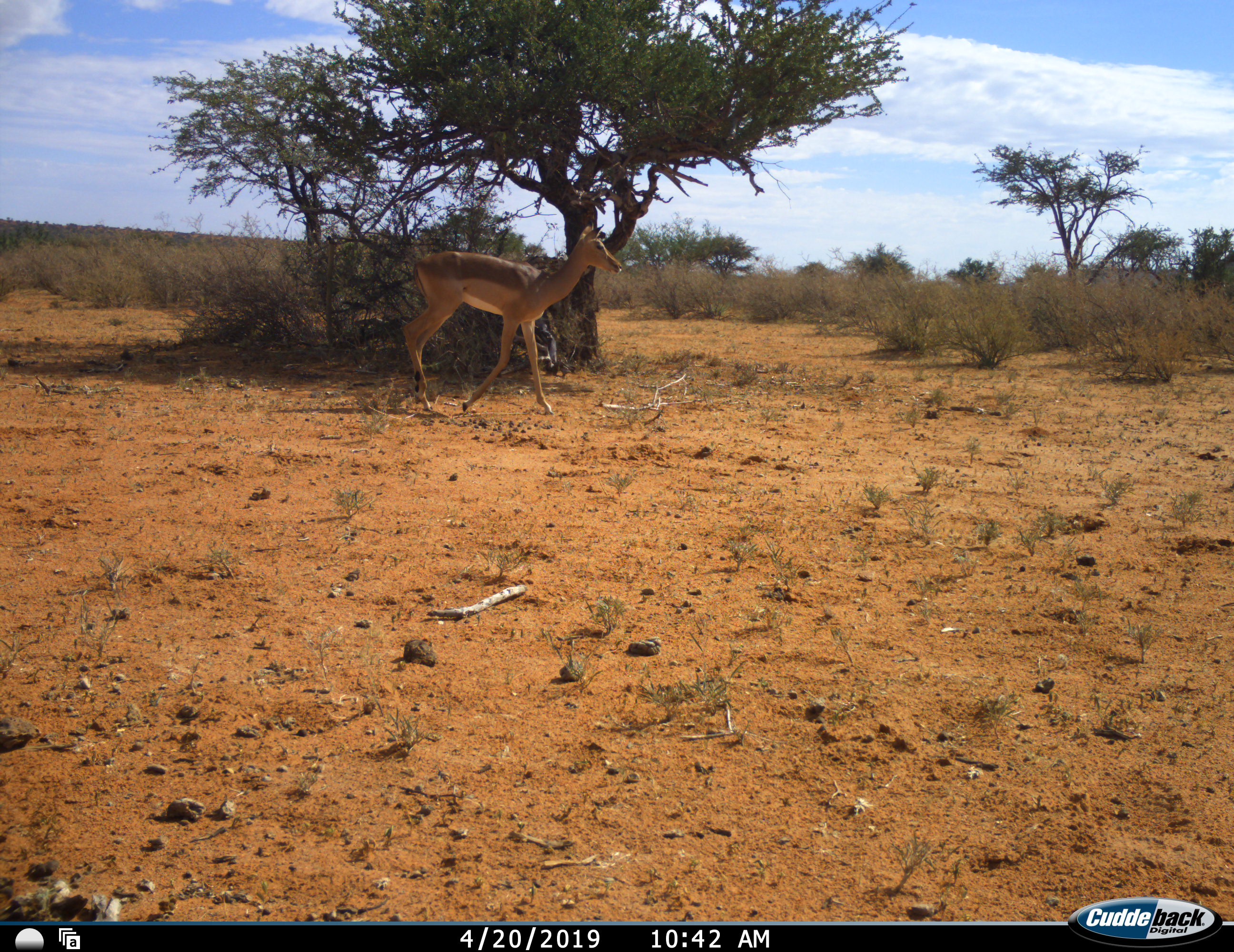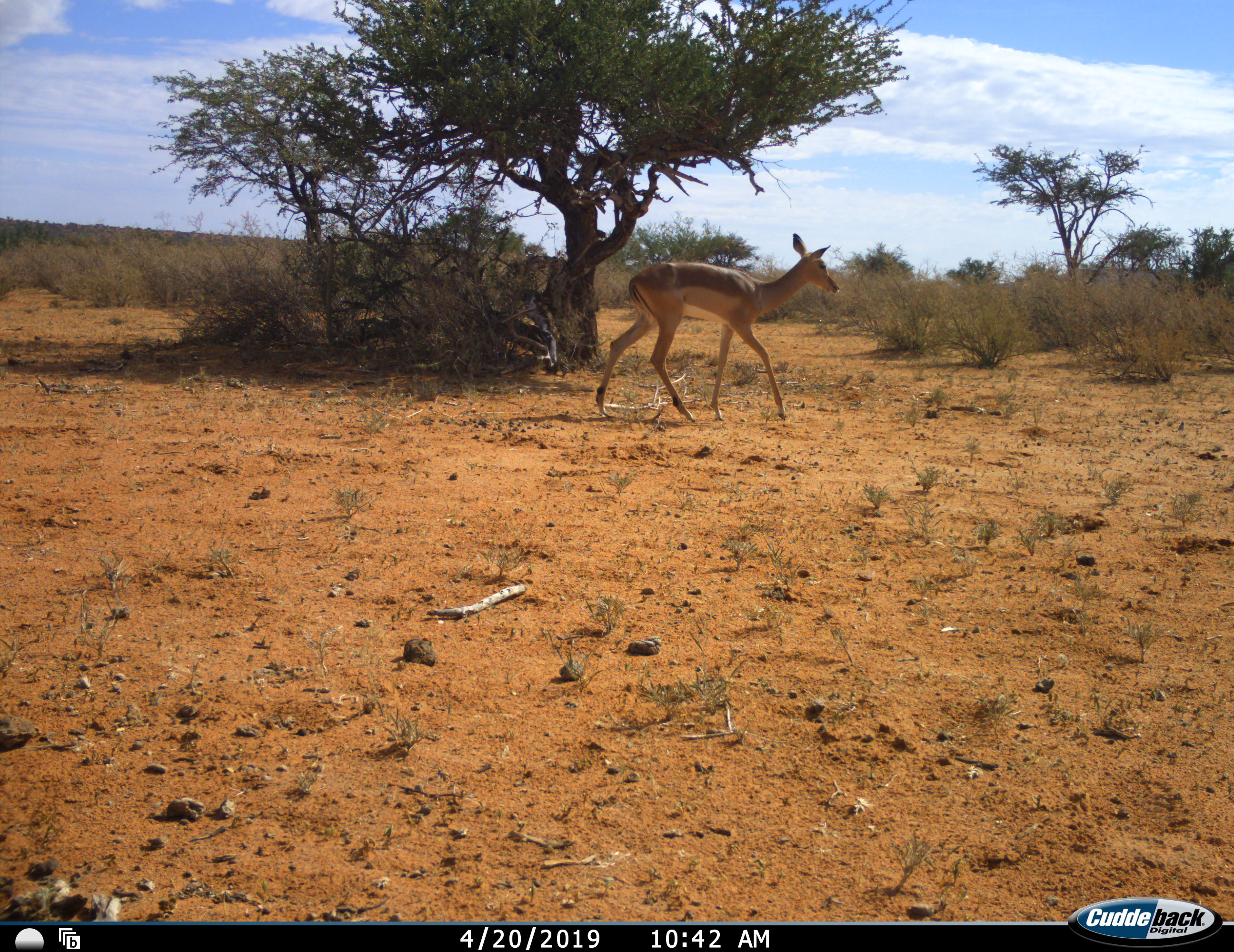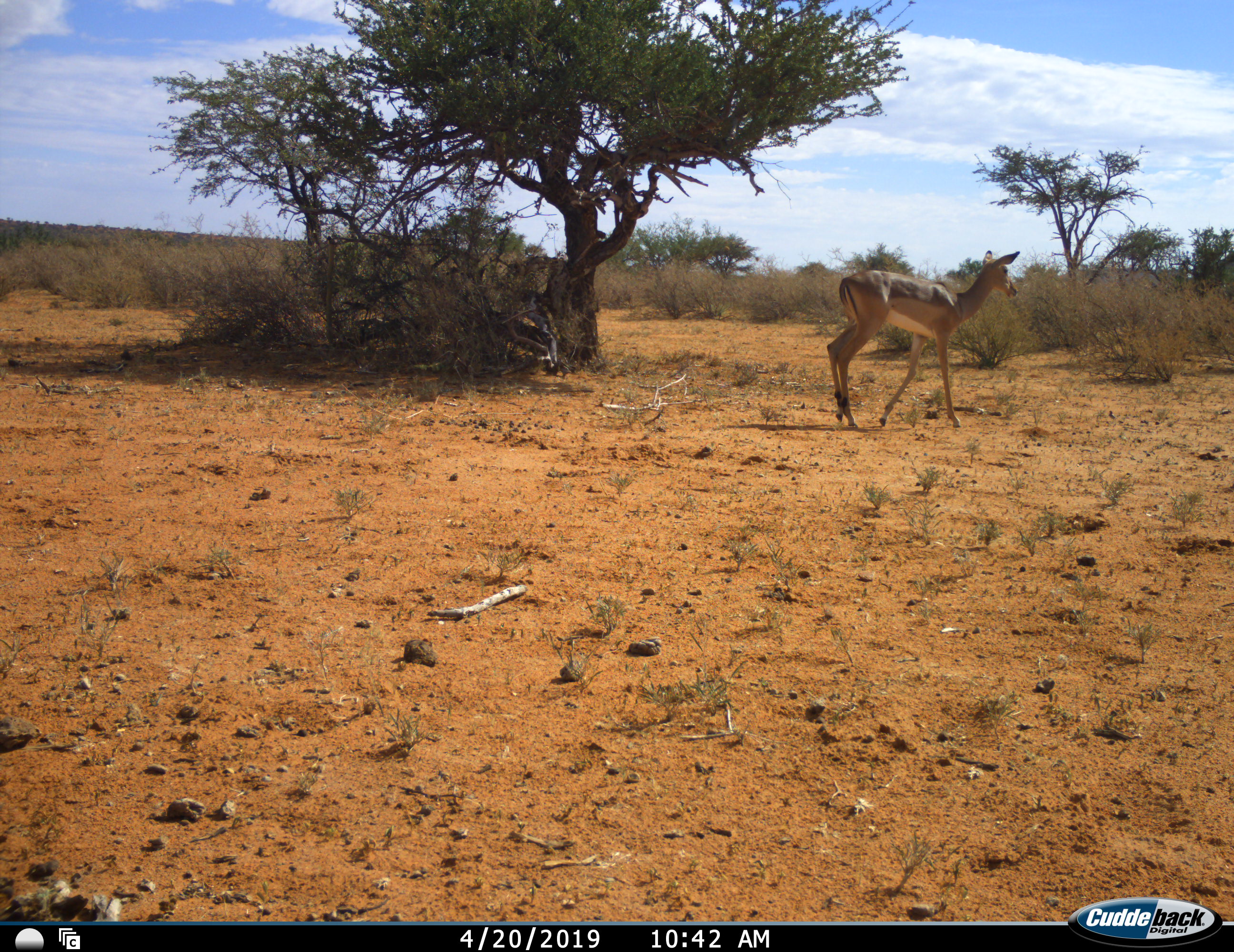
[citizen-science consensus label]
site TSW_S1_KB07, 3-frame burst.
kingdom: Animalia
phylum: Chordata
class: Mammalia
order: Artiodactyla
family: Bovidae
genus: Aepyceros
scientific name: Aepyceros melampus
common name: impala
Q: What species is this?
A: Impala (Aepyceros melampus).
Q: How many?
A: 1.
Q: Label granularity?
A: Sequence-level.